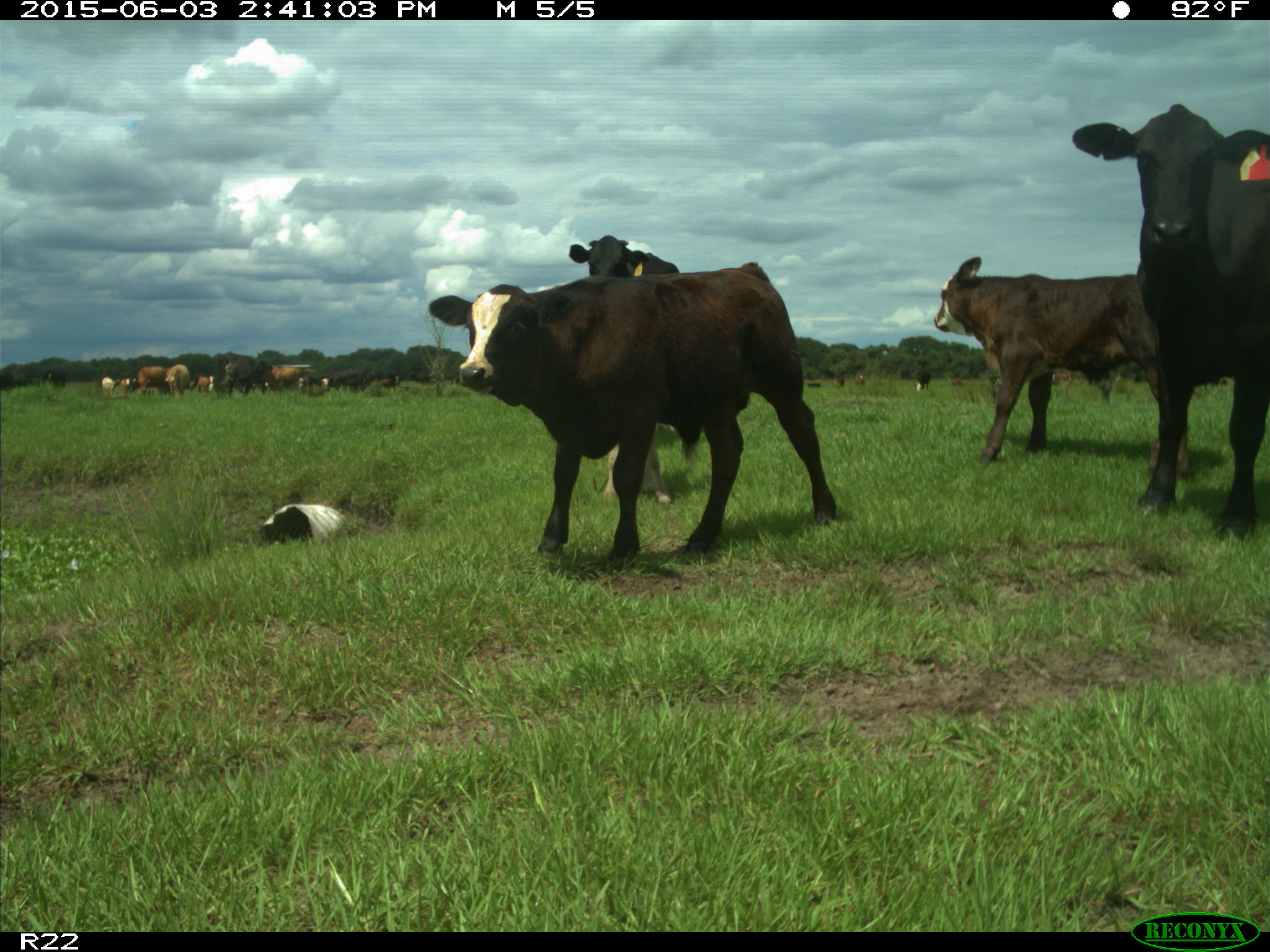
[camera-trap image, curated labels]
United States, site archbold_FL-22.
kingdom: Animalia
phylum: Chordata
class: Mammalia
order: Artiodactyla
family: Bovidae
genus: Bos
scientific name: Bos taurus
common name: domestic cow